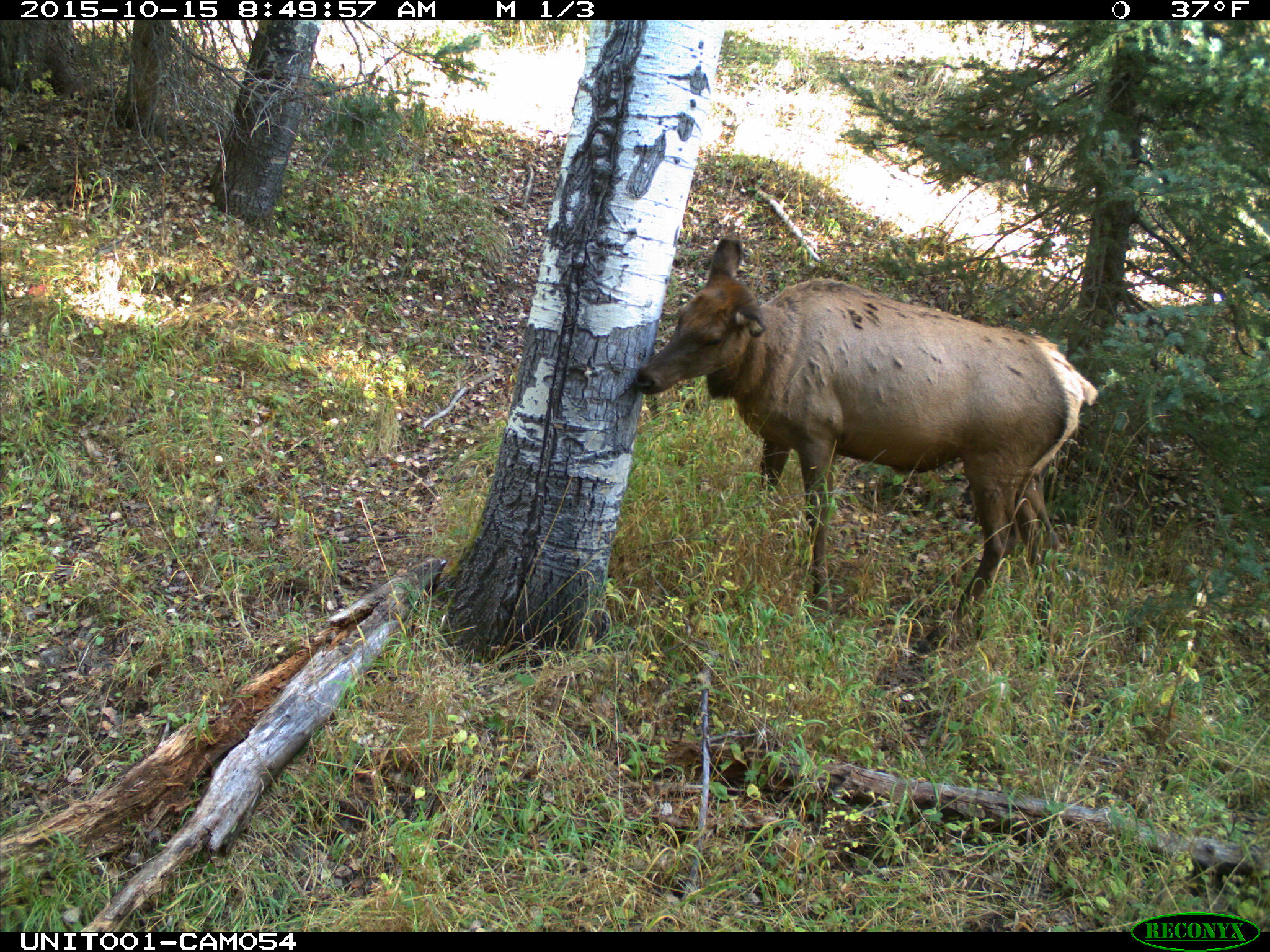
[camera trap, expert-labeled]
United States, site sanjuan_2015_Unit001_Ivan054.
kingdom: Animalia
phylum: Chordata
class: Mammalia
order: Artiodactyla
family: Cervidae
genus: Cervus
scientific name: Cervus elaphus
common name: red deer